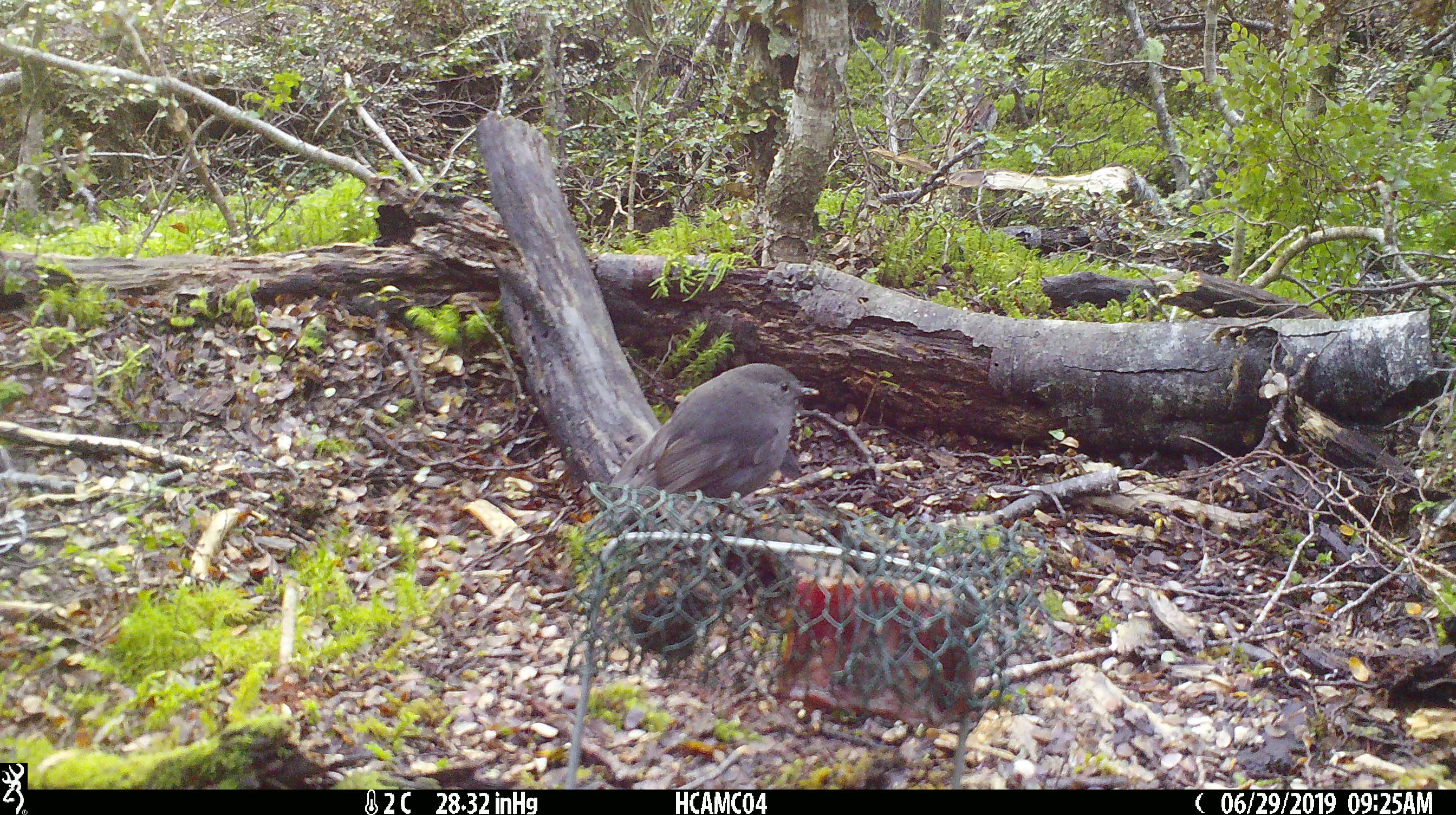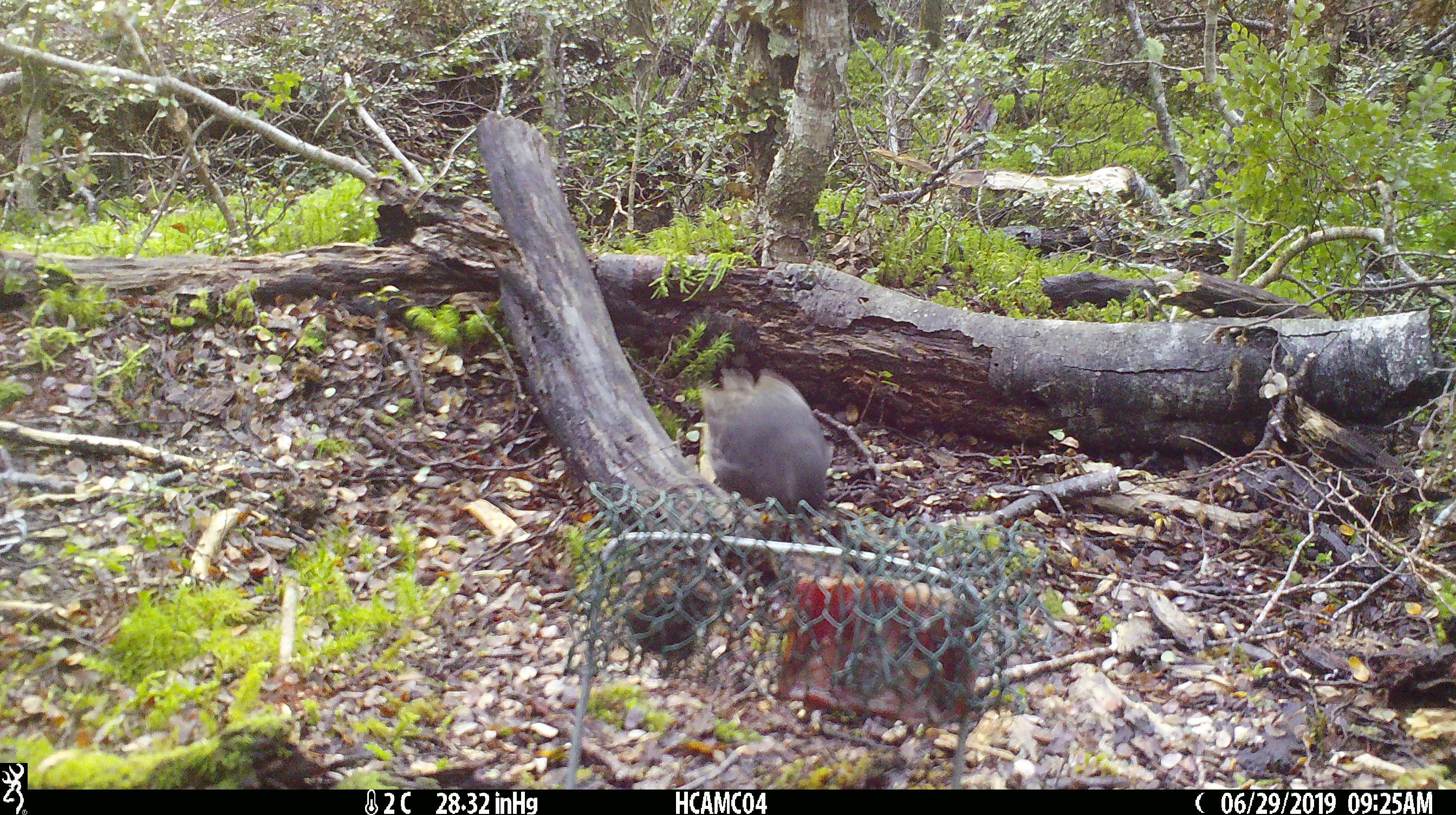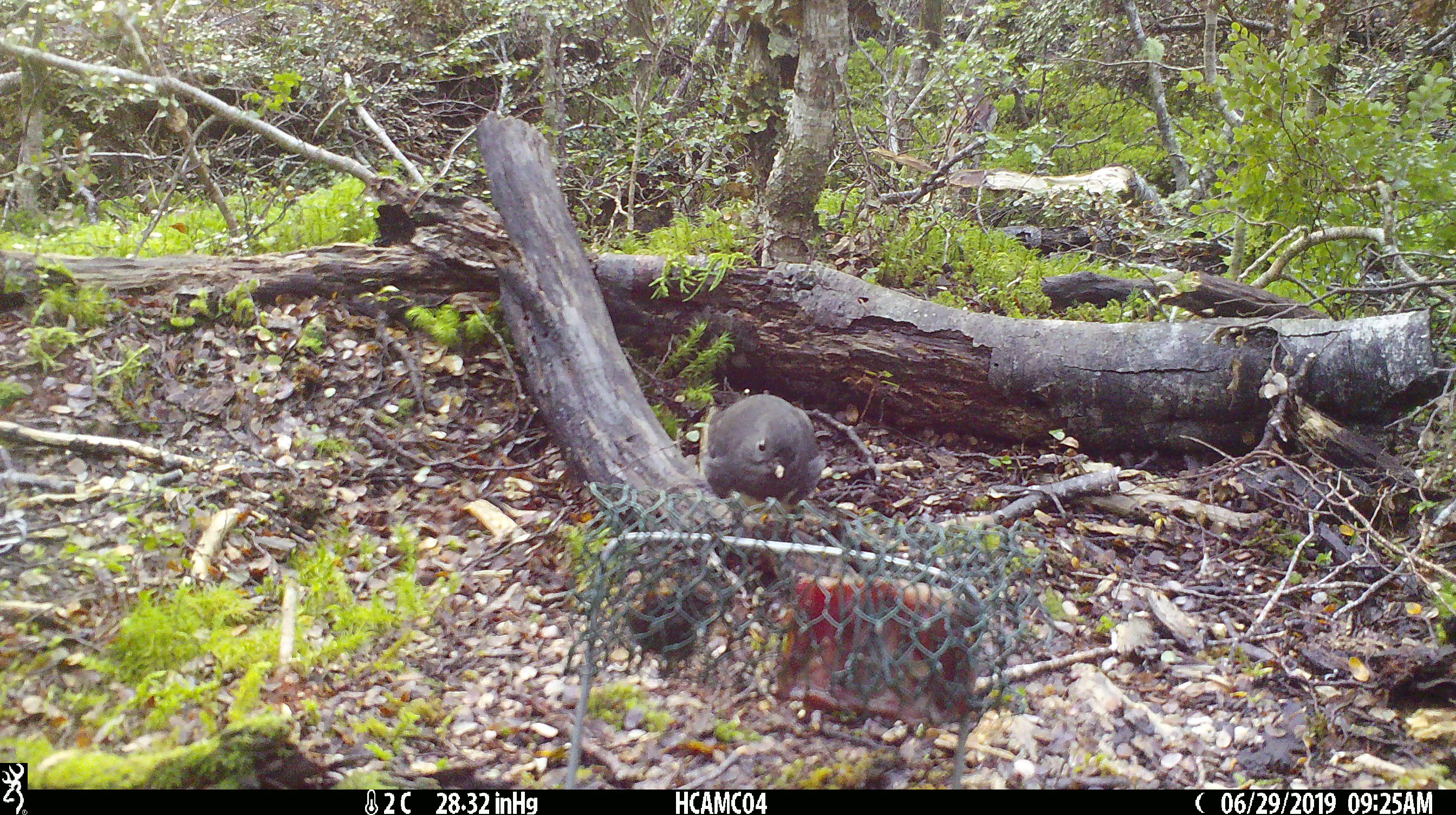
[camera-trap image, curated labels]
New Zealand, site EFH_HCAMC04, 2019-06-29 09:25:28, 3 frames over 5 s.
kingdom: Animalia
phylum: Chordata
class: Aves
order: Passeriformes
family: Petroicidae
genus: Petroica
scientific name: Petroica australis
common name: new zealand robin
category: robin